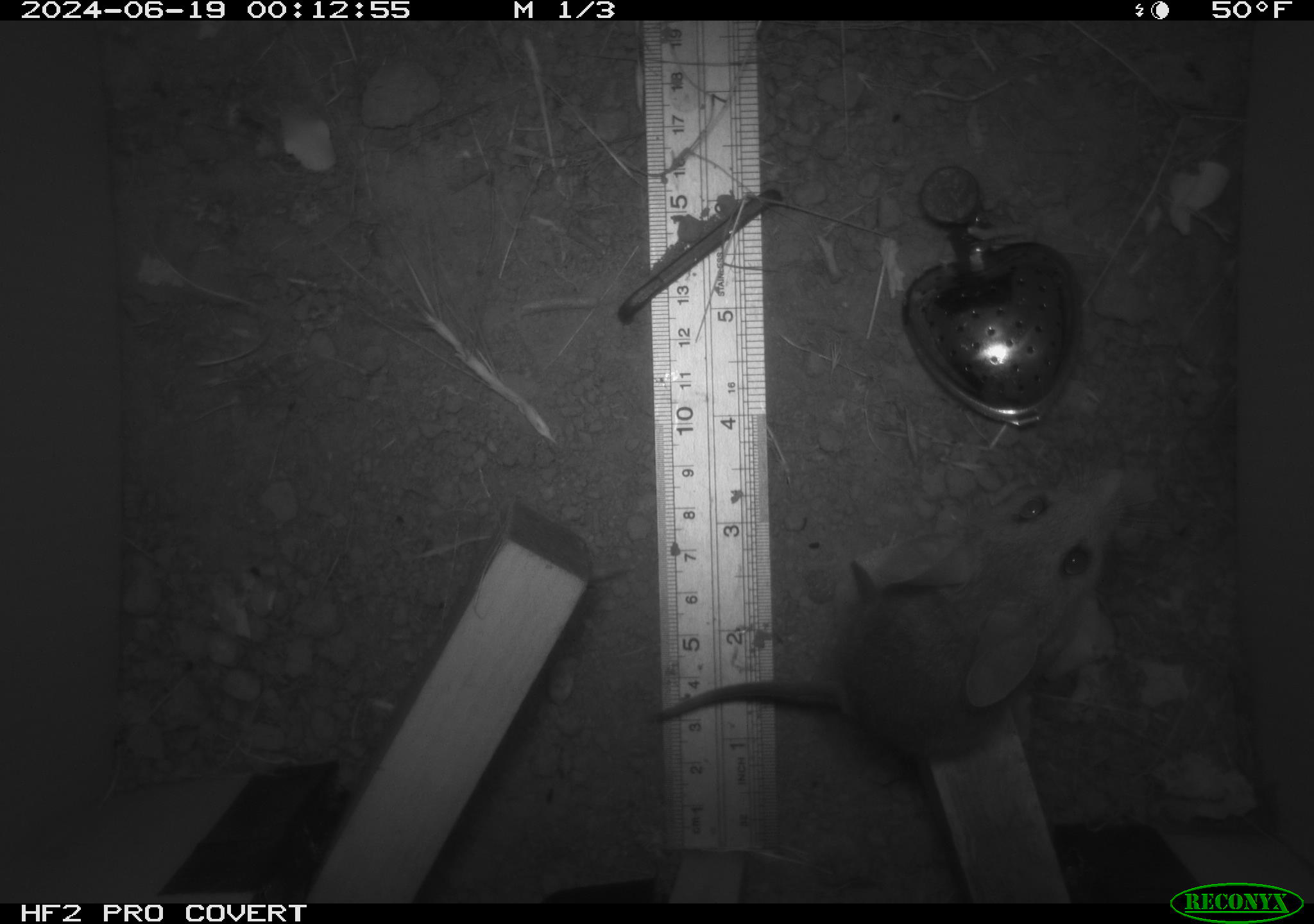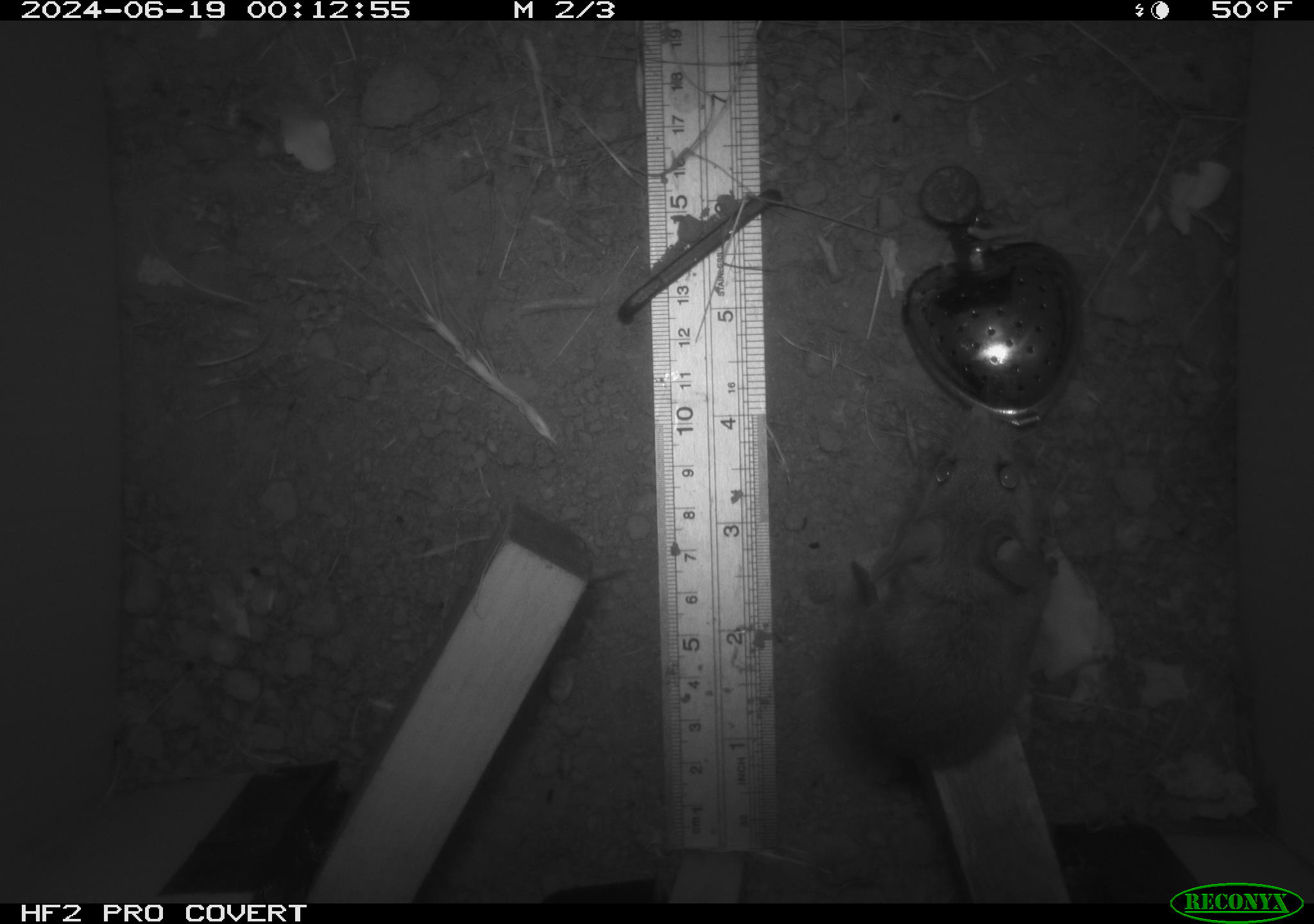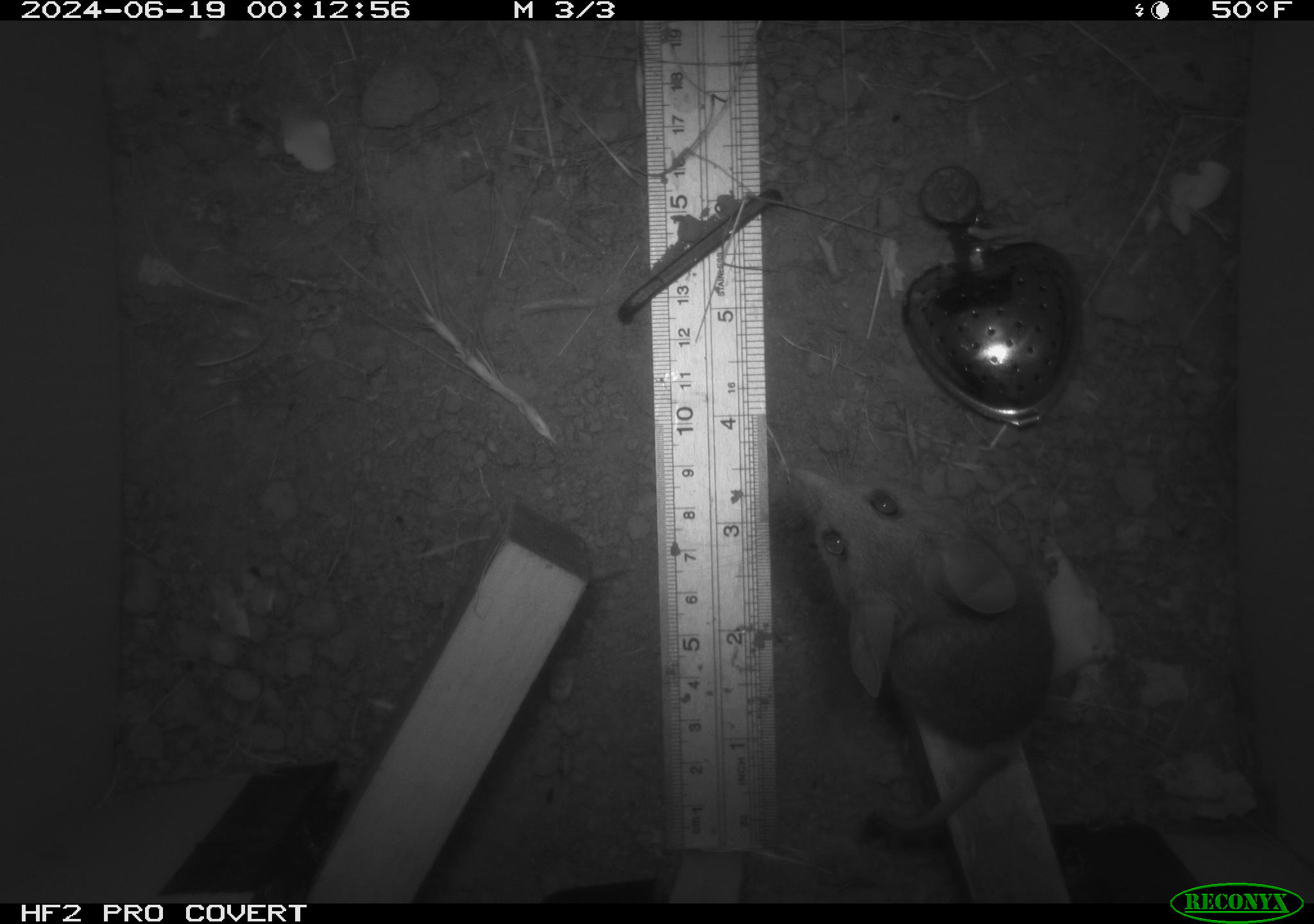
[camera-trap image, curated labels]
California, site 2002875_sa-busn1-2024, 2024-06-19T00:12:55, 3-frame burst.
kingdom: Animalia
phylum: Chordata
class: Mammalia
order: Rodentia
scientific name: Rodentia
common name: rodent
Rodent (Rodentia).